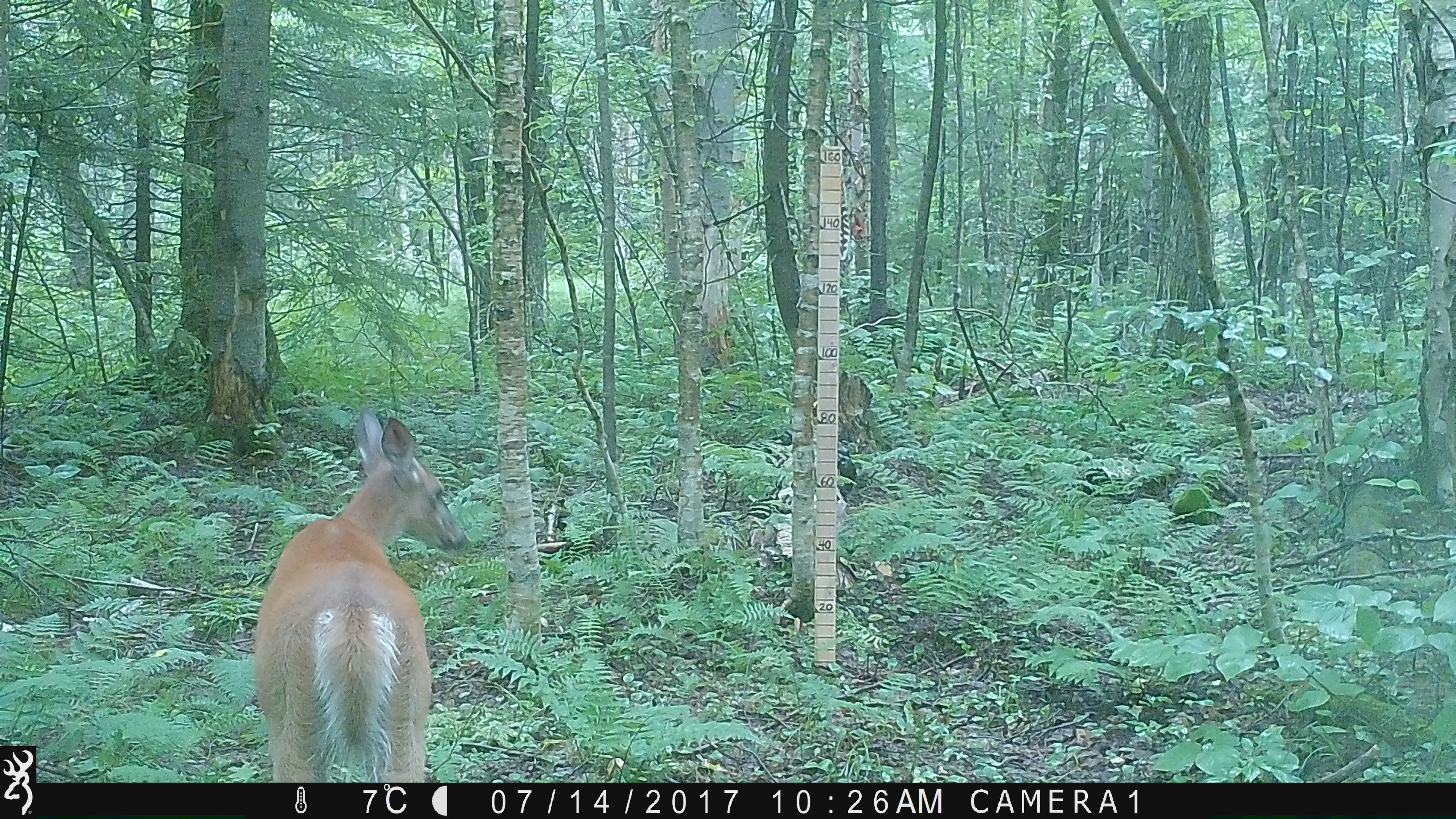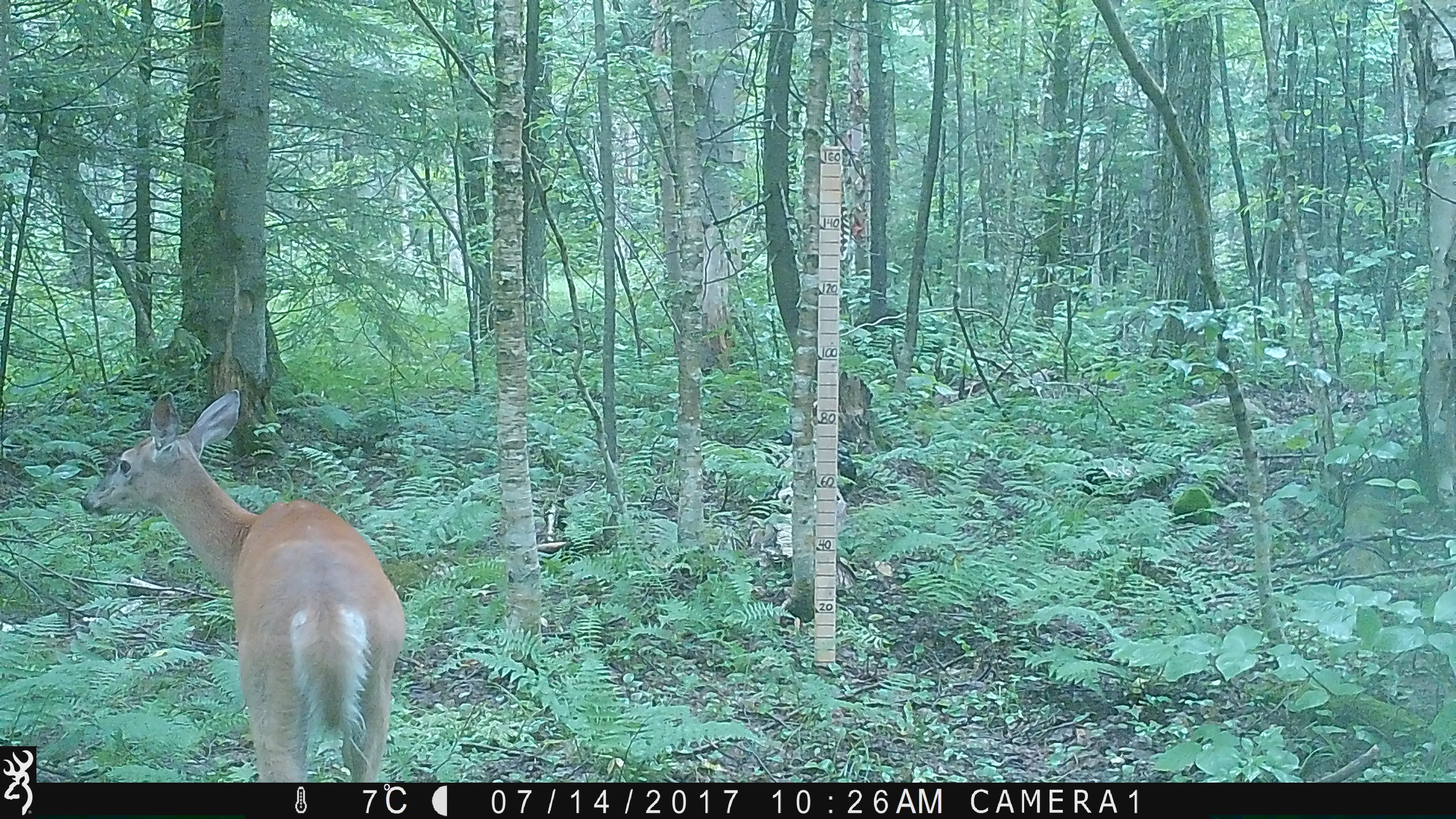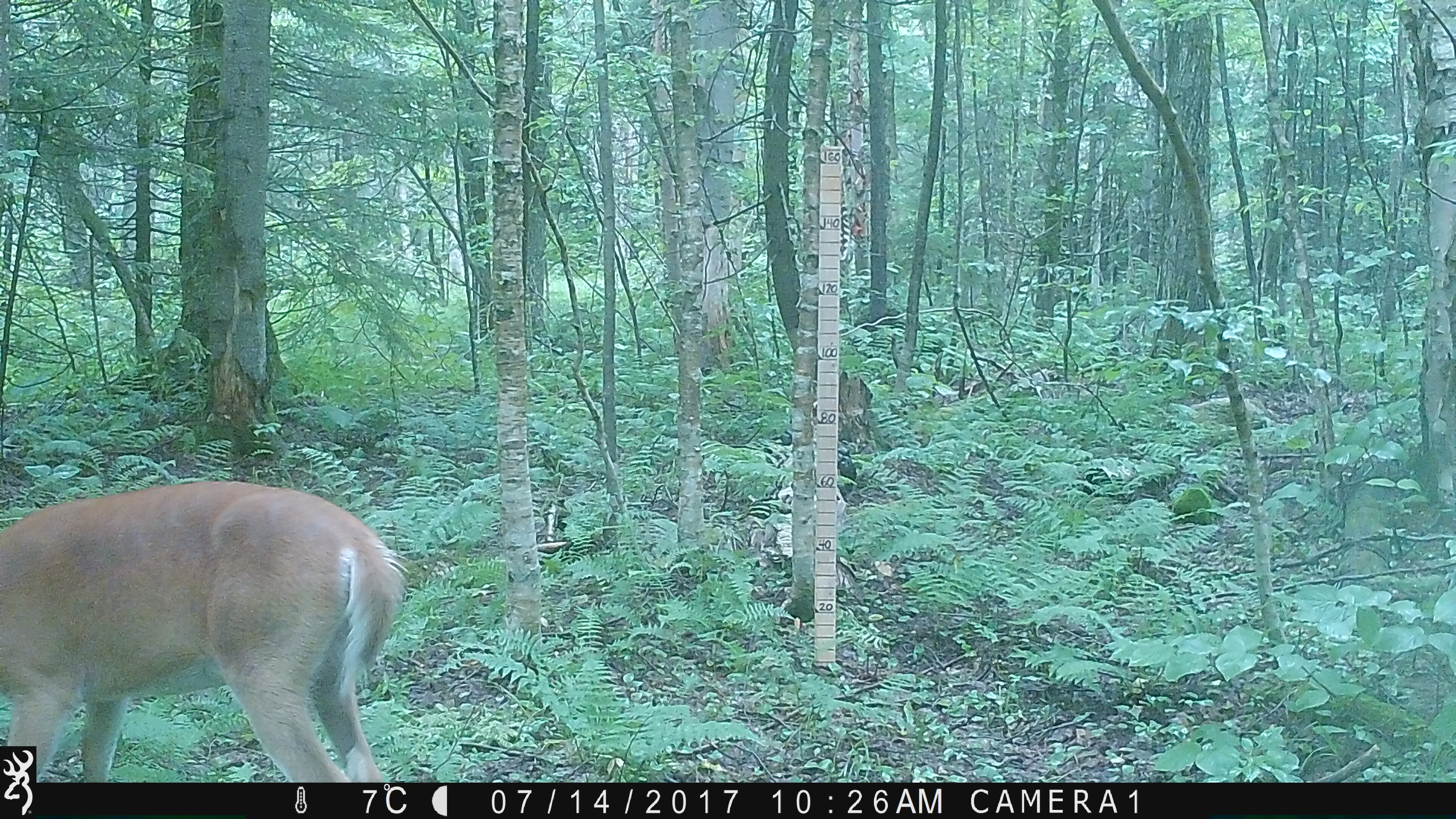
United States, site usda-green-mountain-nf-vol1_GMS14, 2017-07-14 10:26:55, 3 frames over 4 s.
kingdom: Animalia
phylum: Chordata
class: Mammalia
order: Artiodactyla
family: Cervidae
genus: Odocoileus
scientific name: Odocoileus virginianus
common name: white-tailed deer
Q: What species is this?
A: White-tailed deer (Odocoileus virginianus).